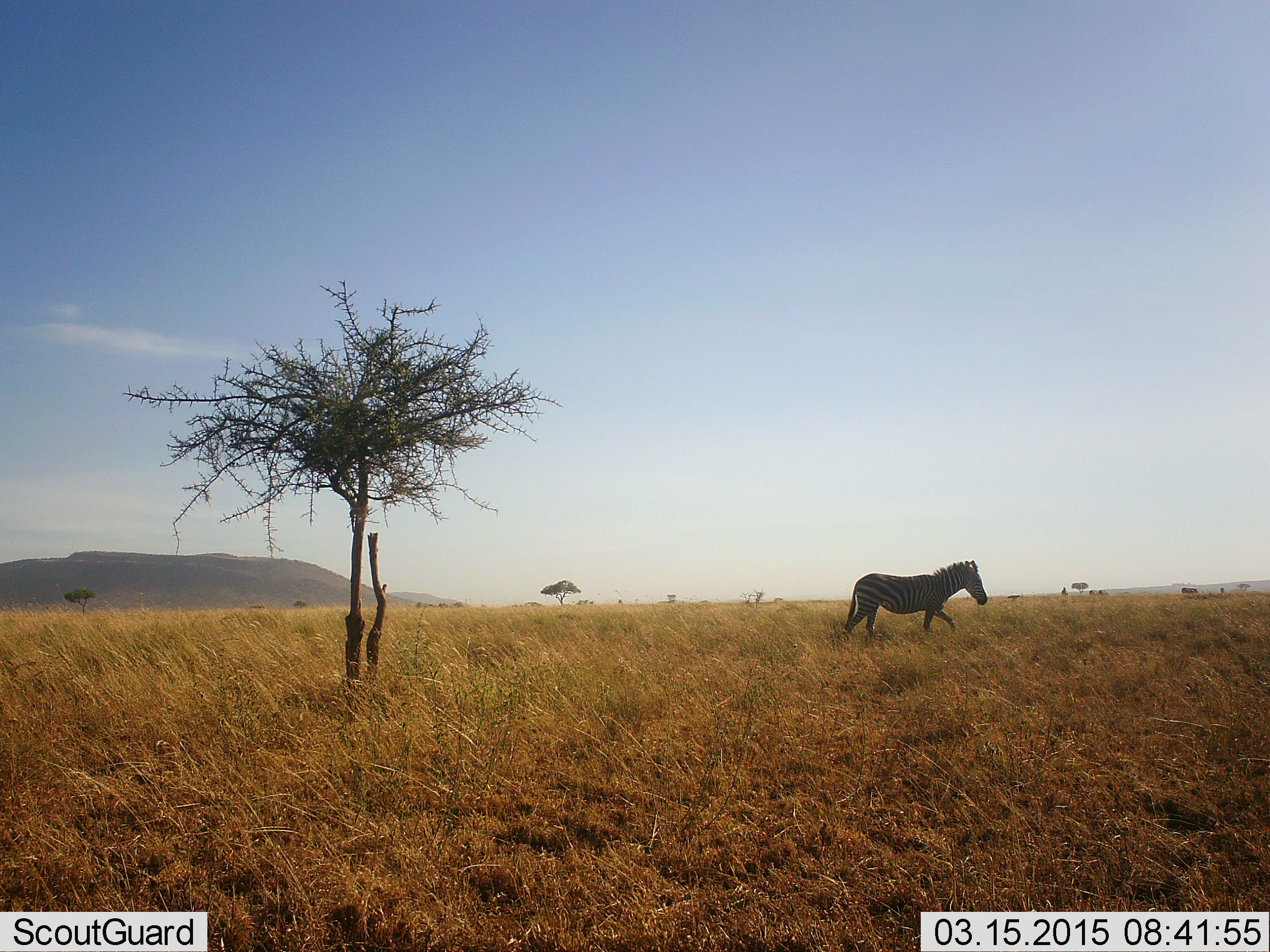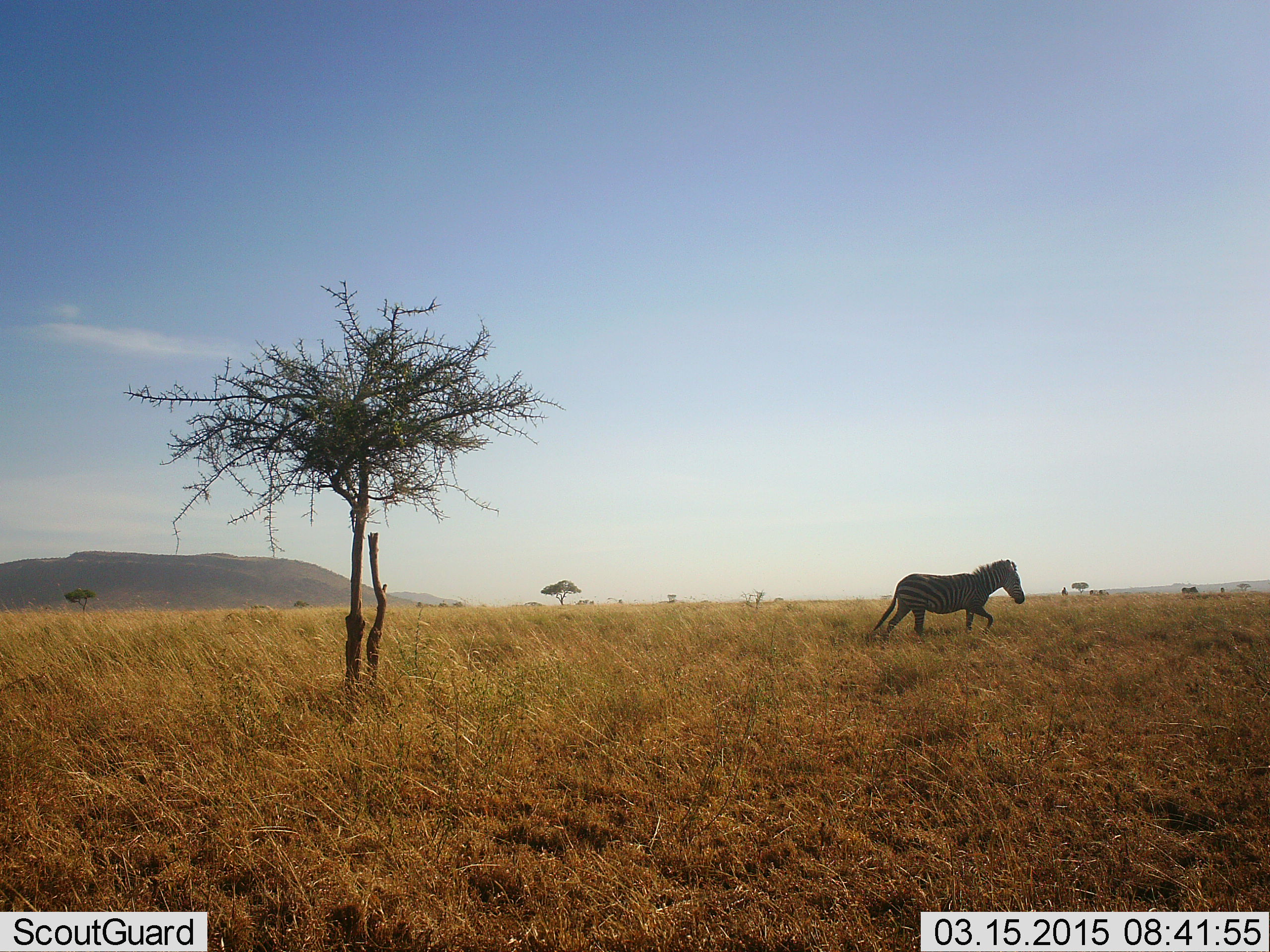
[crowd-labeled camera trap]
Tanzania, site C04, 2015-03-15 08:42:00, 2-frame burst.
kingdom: Animalia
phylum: Chordata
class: Mammalia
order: Perissodactyla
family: Equidae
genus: Equus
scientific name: Equus quagga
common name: plains zebra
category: zebra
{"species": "zebra (plains zebra) (Equus quagga)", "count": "1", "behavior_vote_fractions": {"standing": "20%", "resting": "0%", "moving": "90%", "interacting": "0%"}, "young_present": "0%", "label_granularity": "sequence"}